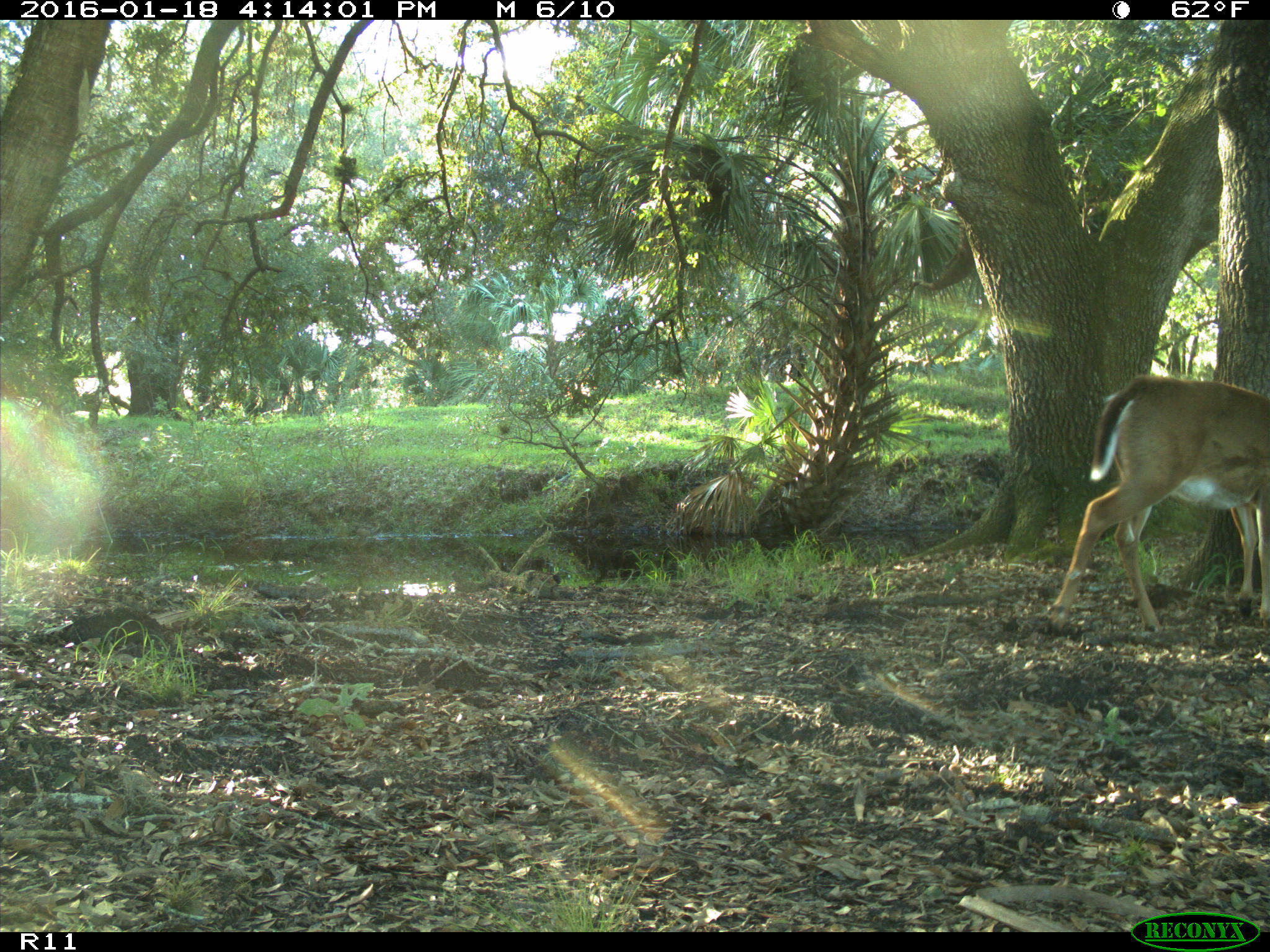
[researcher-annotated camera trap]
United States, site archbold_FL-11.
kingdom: Animalia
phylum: Chordata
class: Mammalia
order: Artiodactyla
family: Cervidae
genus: Odocoileus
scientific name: Odocoileus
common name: deer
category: unidentified deer